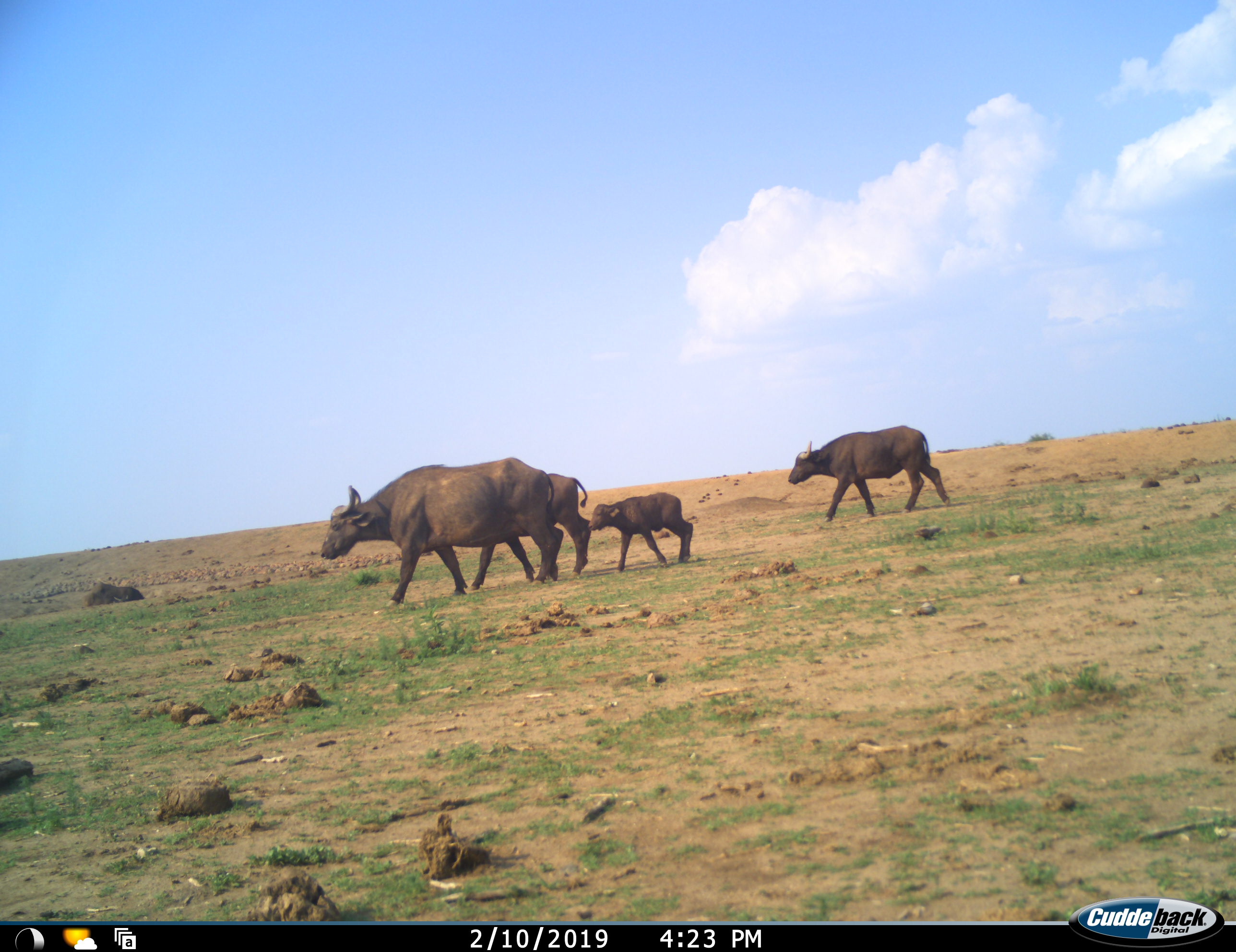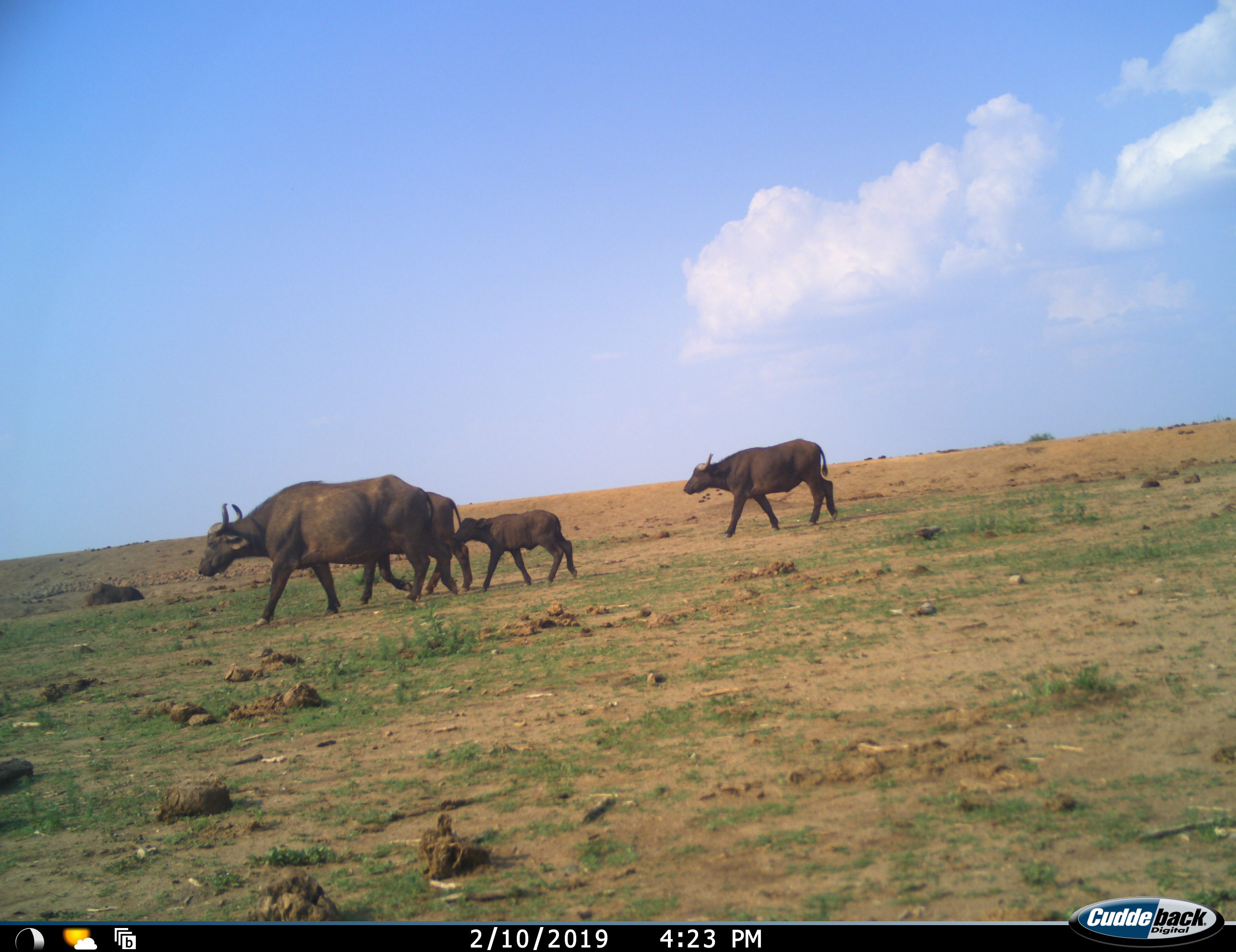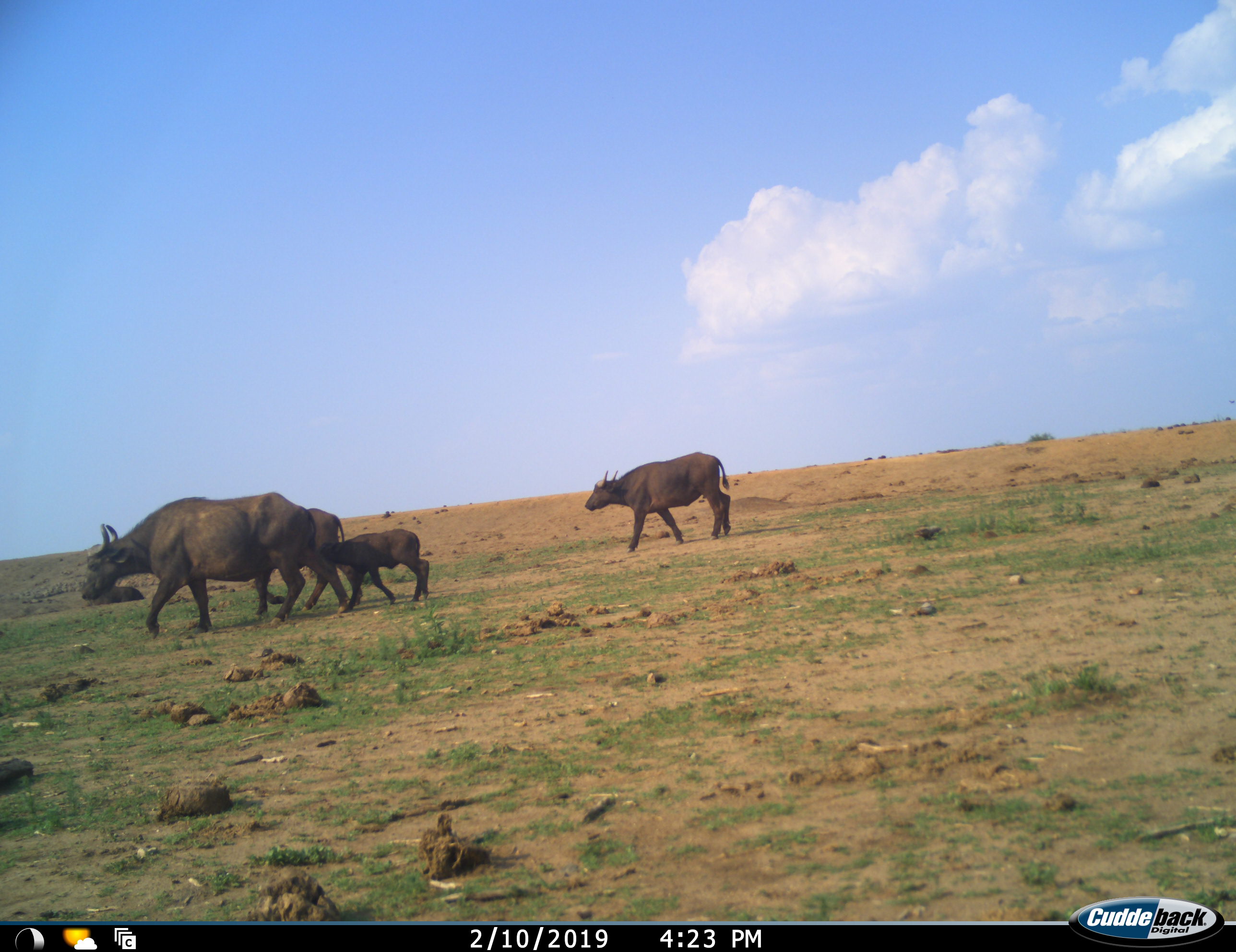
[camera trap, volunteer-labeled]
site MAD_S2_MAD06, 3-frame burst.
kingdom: Animalia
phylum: Chordata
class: Mammalia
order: Artiodactyla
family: Bovidae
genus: Syncerus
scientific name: Syncerus caffer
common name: african buffalo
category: buffalo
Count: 4.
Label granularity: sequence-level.